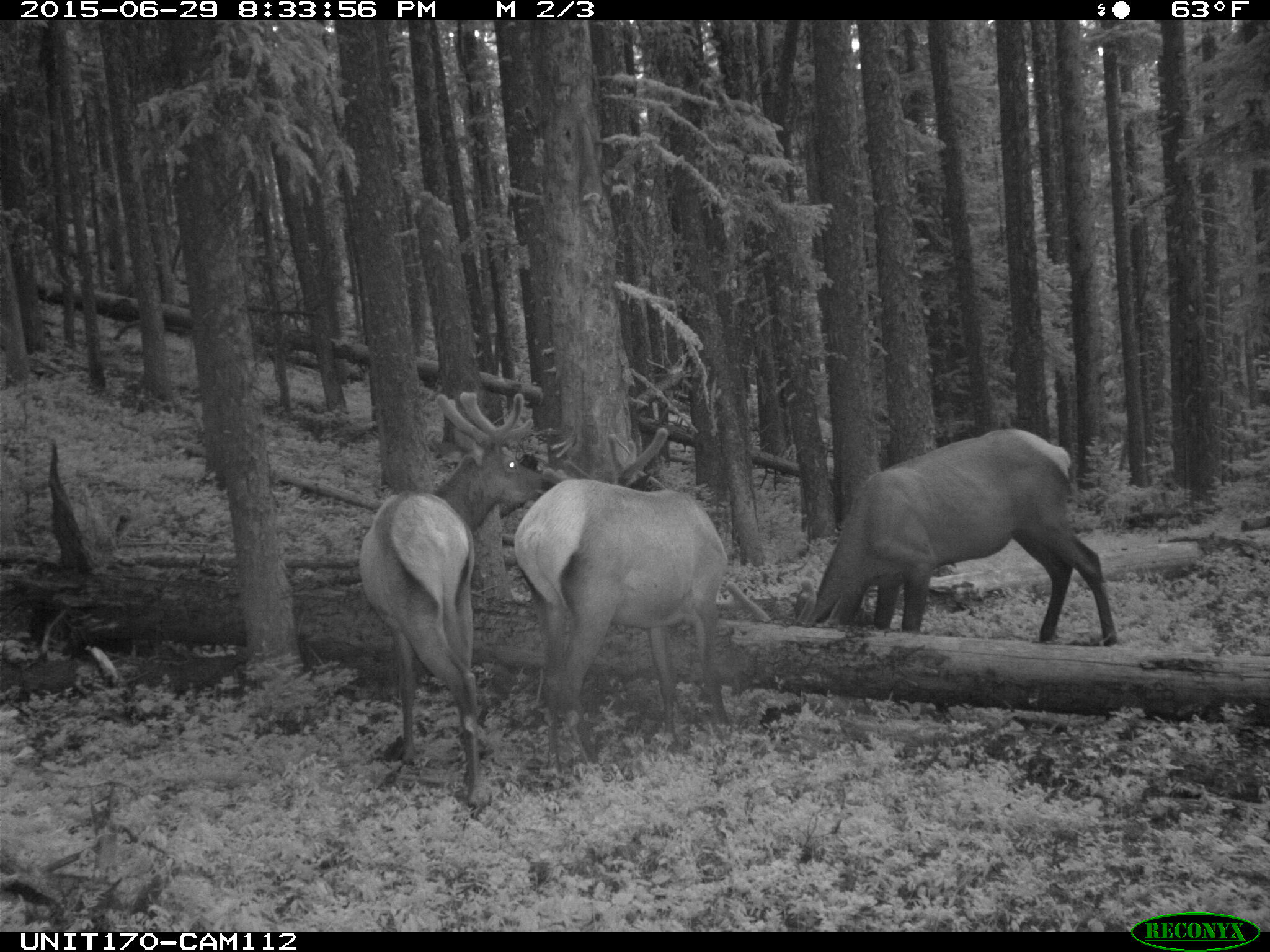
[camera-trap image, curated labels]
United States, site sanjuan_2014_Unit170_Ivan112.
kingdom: Animalia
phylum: Chordata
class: Mammalia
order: Artiodactyla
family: Cervidae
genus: Cervus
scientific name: Cervus elaphus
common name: red deer